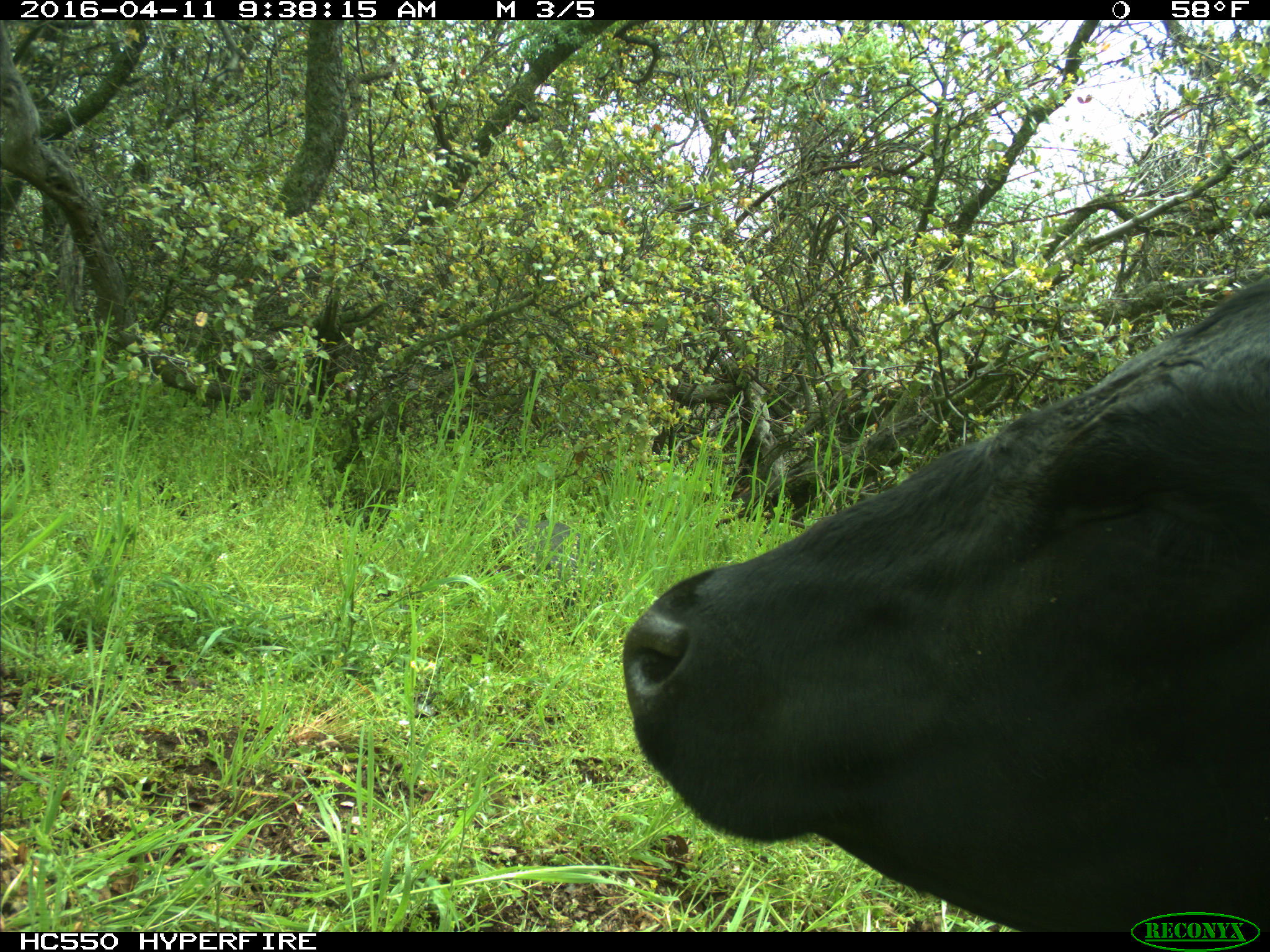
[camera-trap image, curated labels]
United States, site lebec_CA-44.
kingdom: Animalia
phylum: Chordata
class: Mammalia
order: Artiodactyla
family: Bovidae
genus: Bos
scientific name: Bos taurus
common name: domestic cow